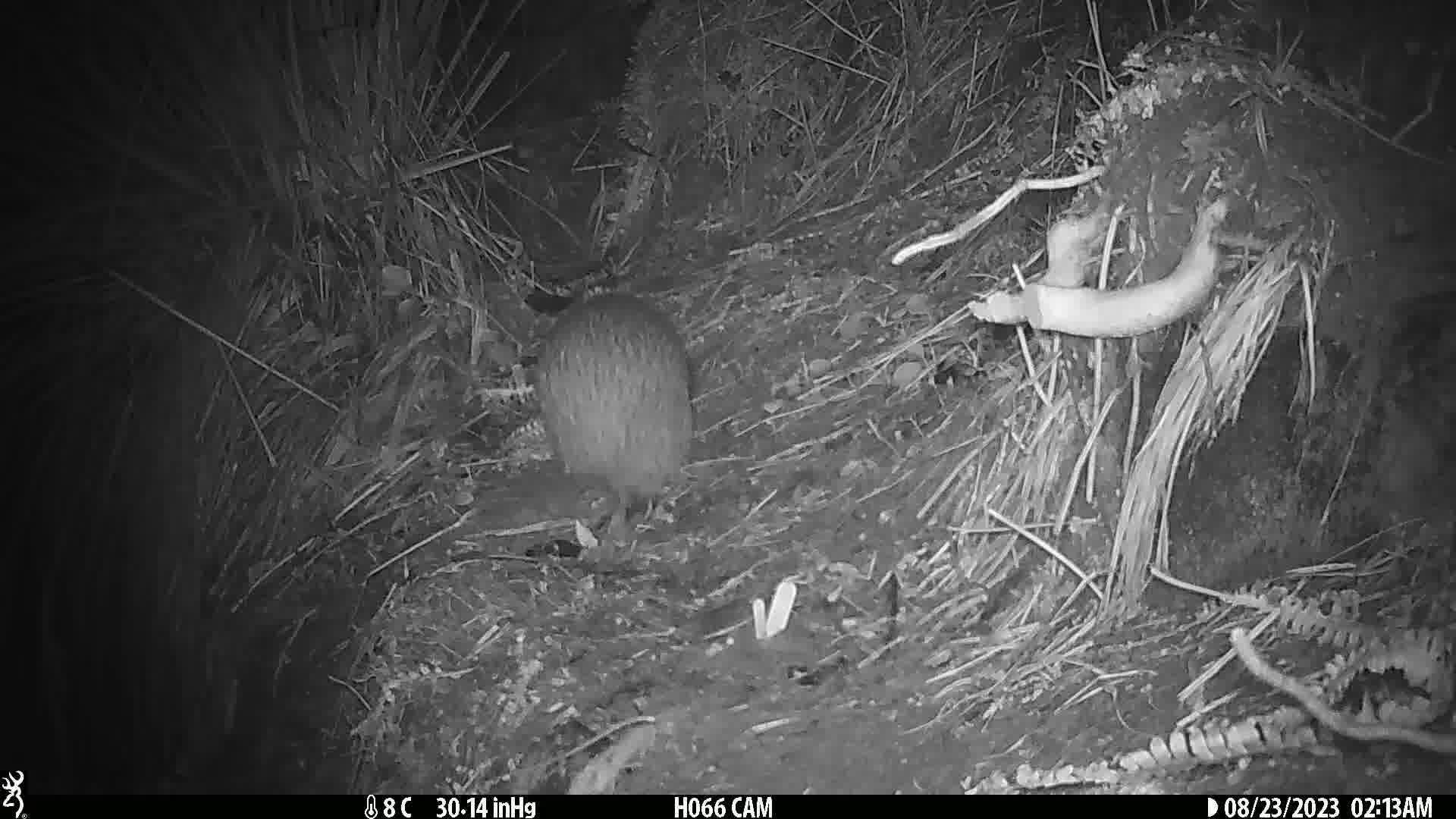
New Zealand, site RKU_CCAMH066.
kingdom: Animalia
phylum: Chordata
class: Aves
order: Apterygiformes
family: Apterygidae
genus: Apteryx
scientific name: Apteryx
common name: kiwi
Kiwi (Apteryx).